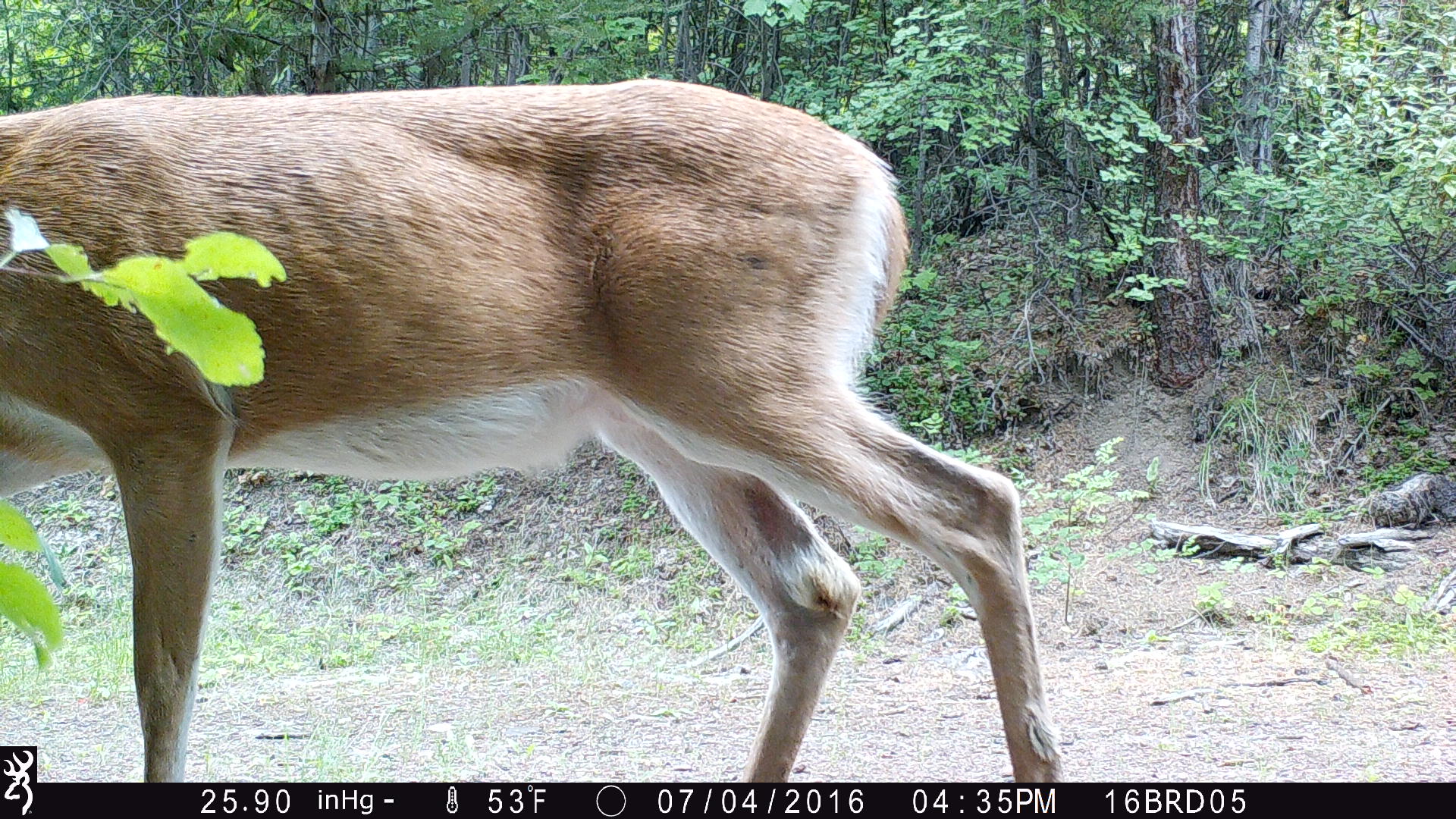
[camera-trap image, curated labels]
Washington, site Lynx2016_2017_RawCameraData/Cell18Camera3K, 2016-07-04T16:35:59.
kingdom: Animalia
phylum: Chordata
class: Mammalia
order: Artiodactyla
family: Cervidae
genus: Odocoileus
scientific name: Odocoileus virginianus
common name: white-tailed deer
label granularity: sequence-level